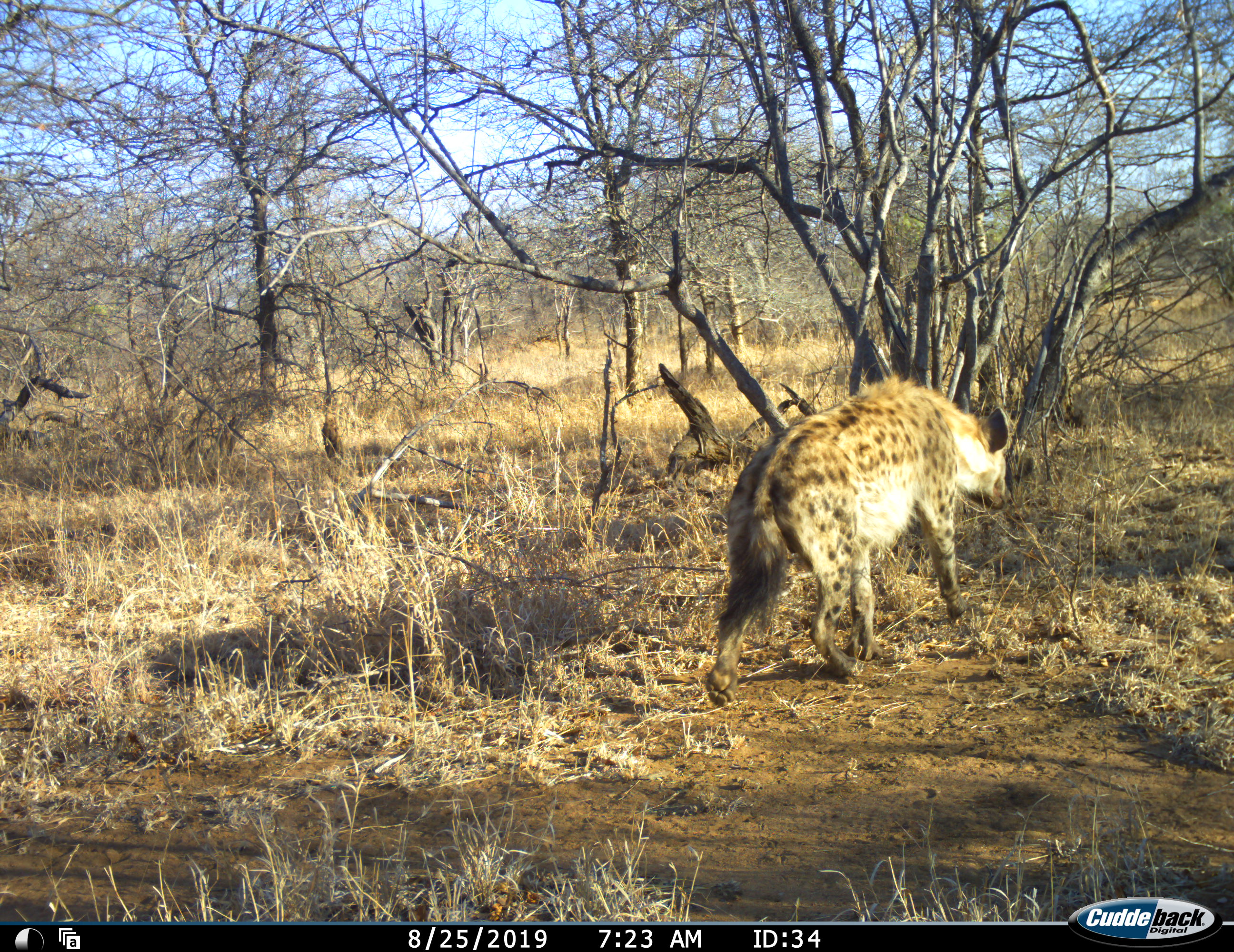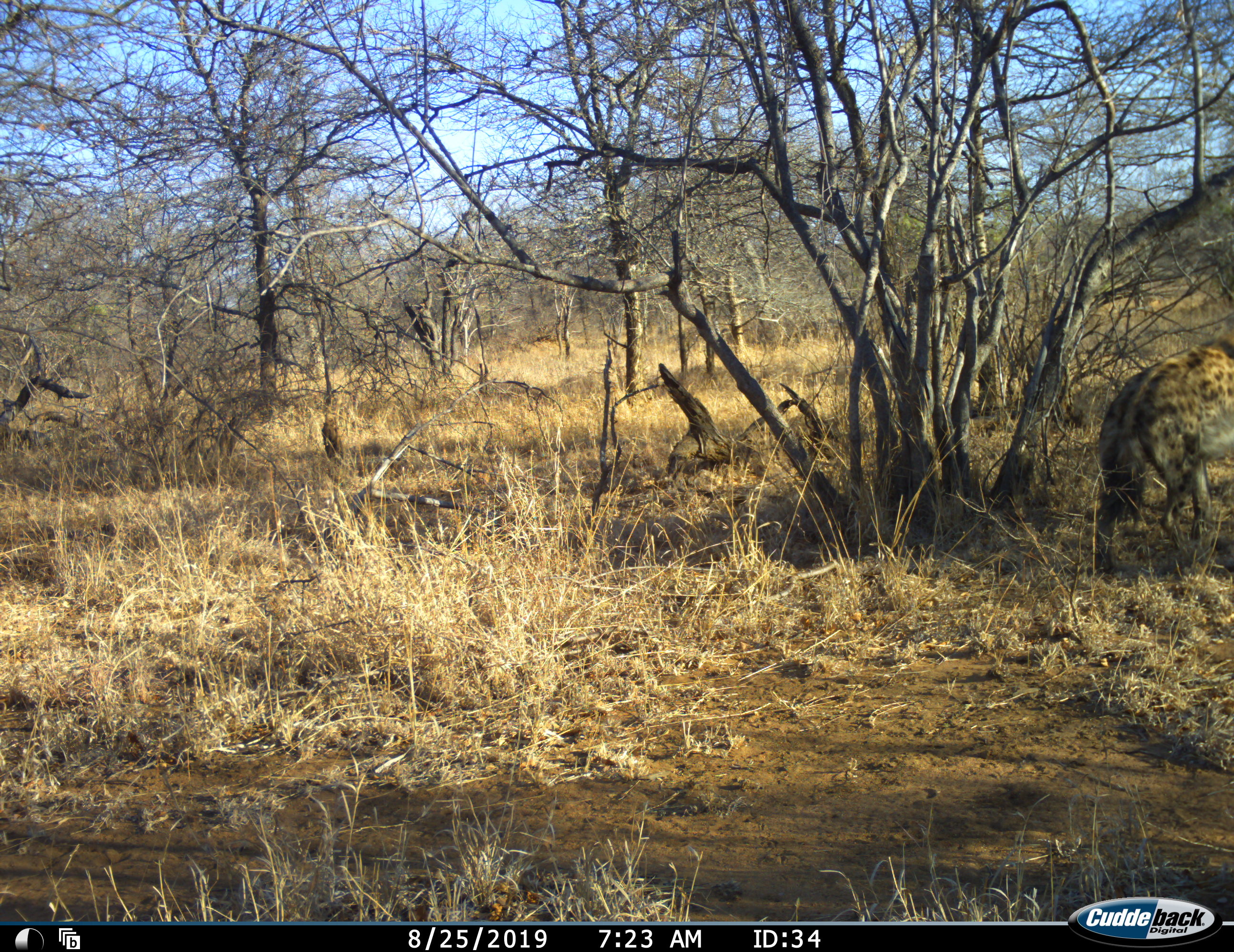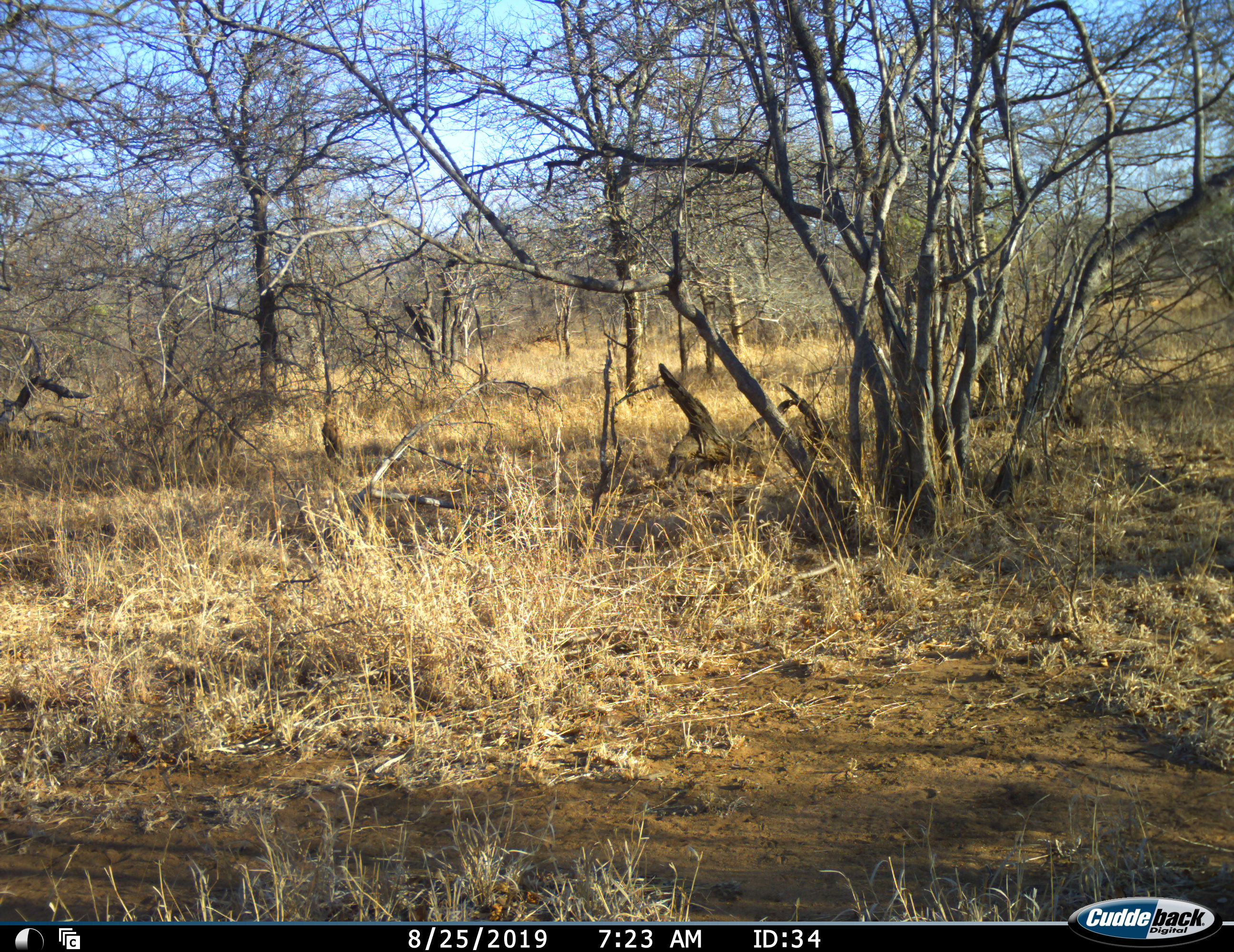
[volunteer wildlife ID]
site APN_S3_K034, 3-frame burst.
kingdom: Animalia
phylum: Chordata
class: Mammalia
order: Carnivora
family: Hyaenidae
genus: Crocuta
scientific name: Crocuta crocuta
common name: spotted hyena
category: hyenaspotted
Hyenaspotted (spotted hyena) (Crocuta crocuta), count 1. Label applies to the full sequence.